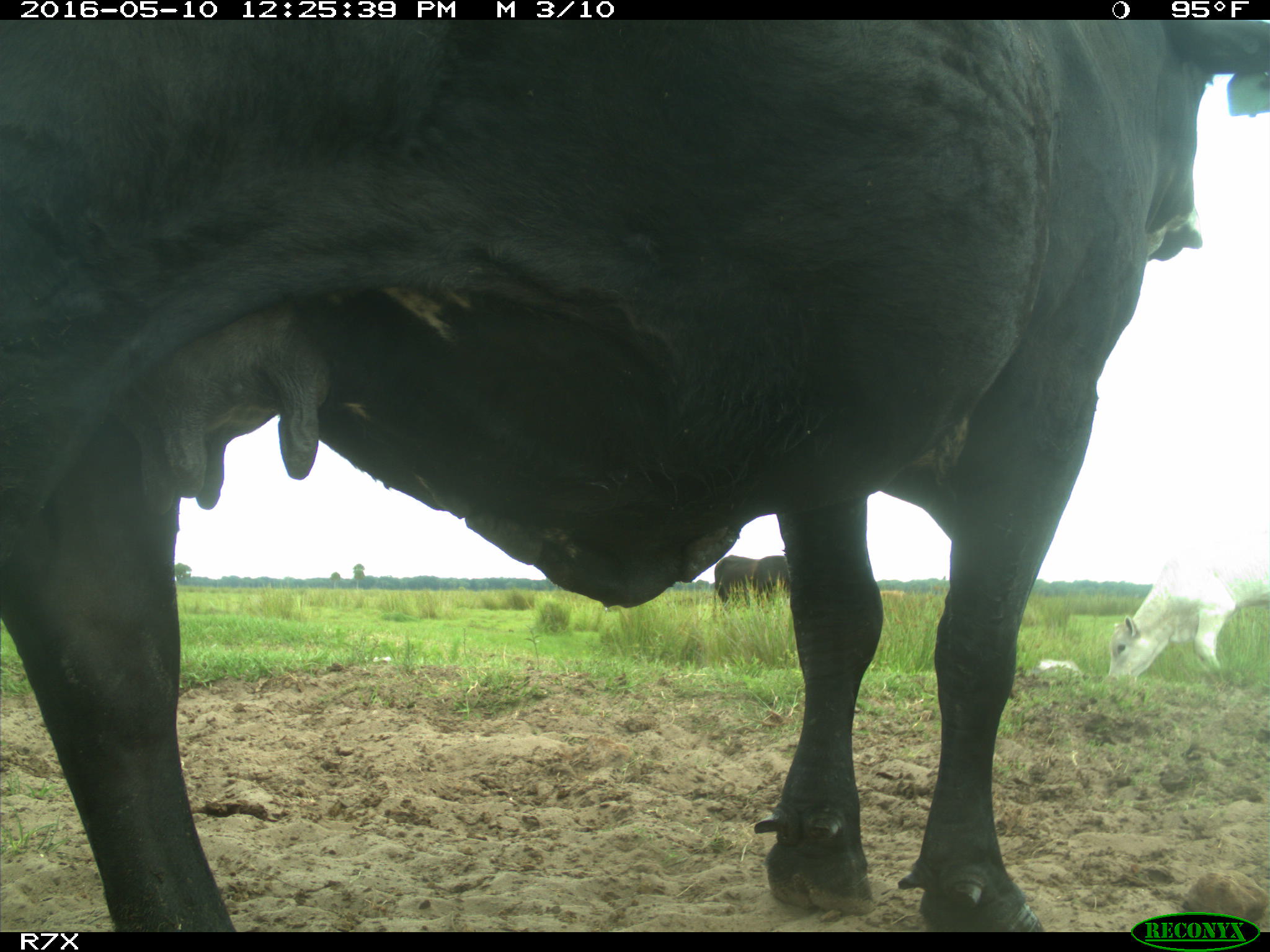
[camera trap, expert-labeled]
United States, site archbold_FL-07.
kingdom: Animalia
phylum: Chordata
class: Mammalia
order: Artiodactyla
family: Bovidae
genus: Bos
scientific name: Bos taurus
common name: domestic cow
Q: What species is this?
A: Bos taurus (domestic cow).